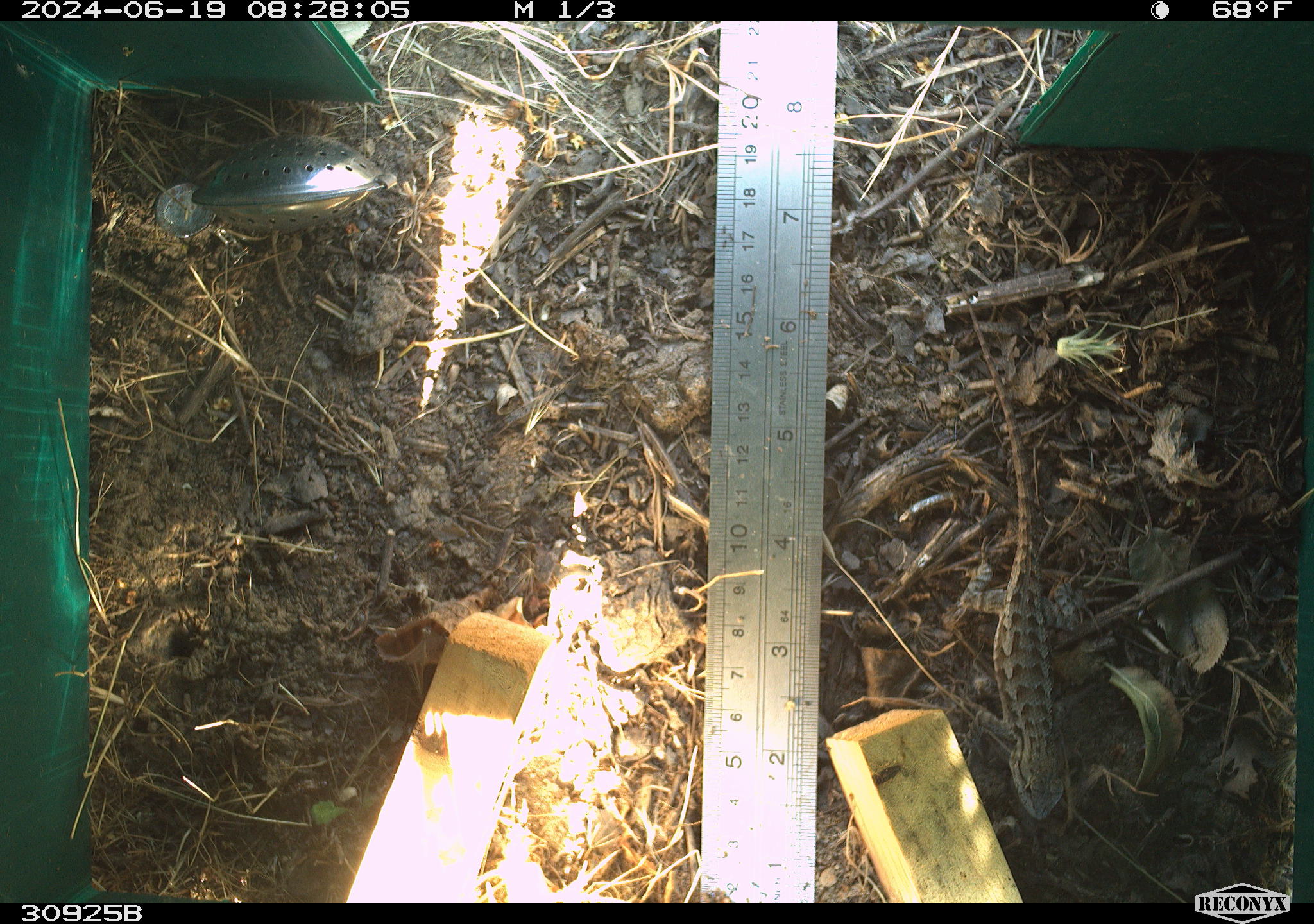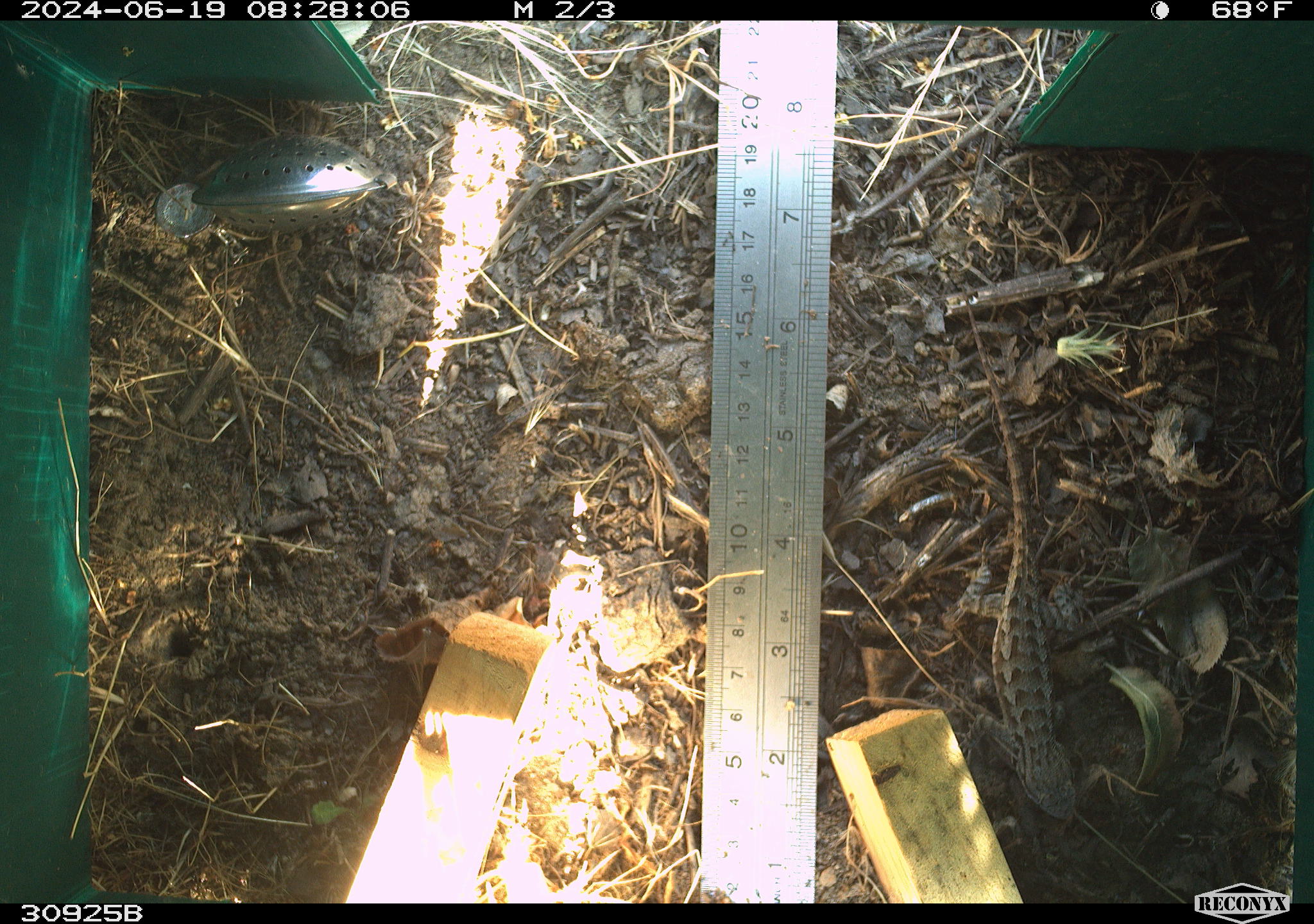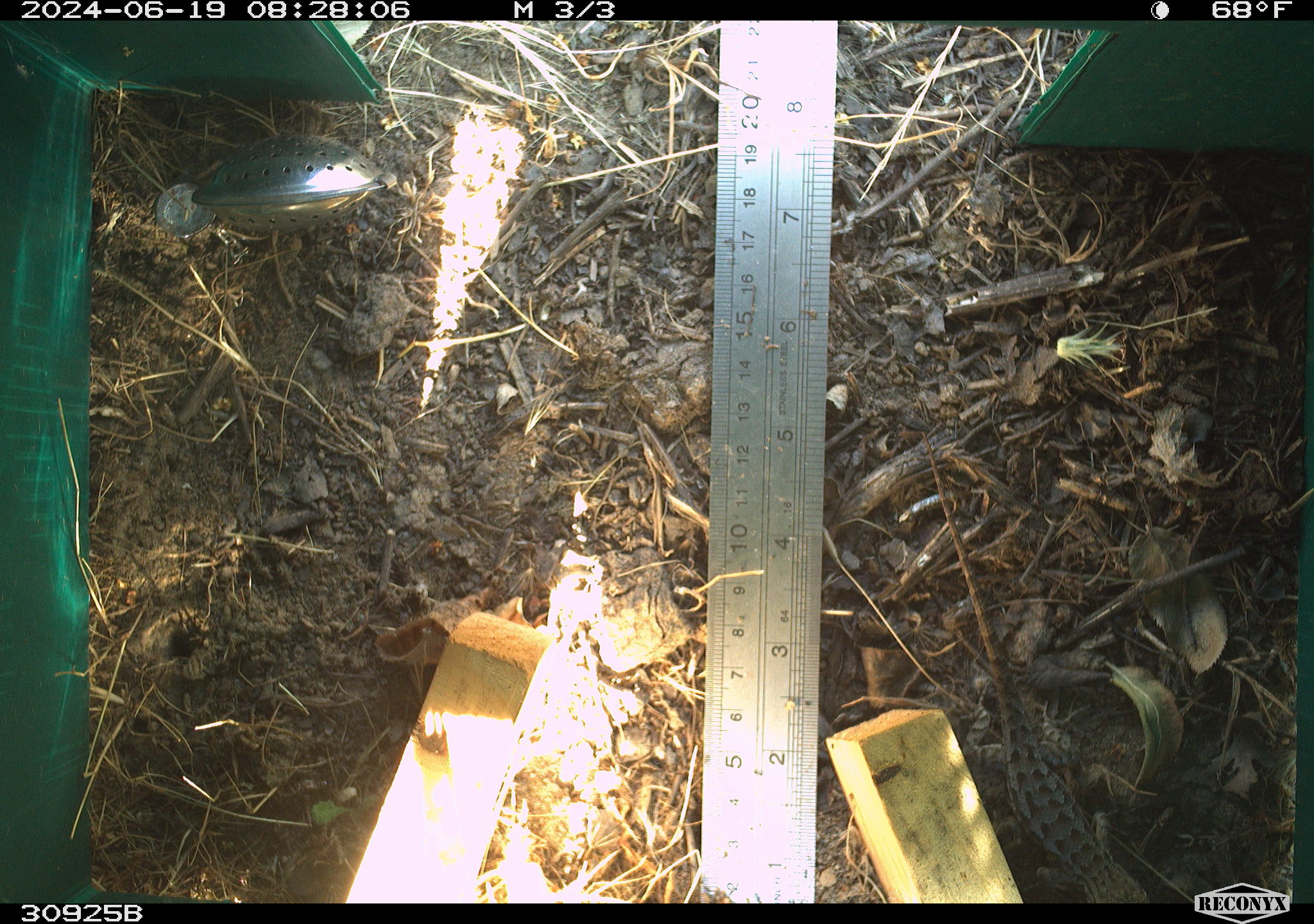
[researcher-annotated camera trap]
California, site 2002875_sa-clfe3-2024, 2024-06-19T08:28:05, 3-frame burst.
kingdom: Animalia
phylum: Chordata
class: Reptilia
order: Squamata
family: Phrynosomatidae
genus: Sceloporus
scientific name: Sceloporus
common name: spiny lizards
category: sceloporus species